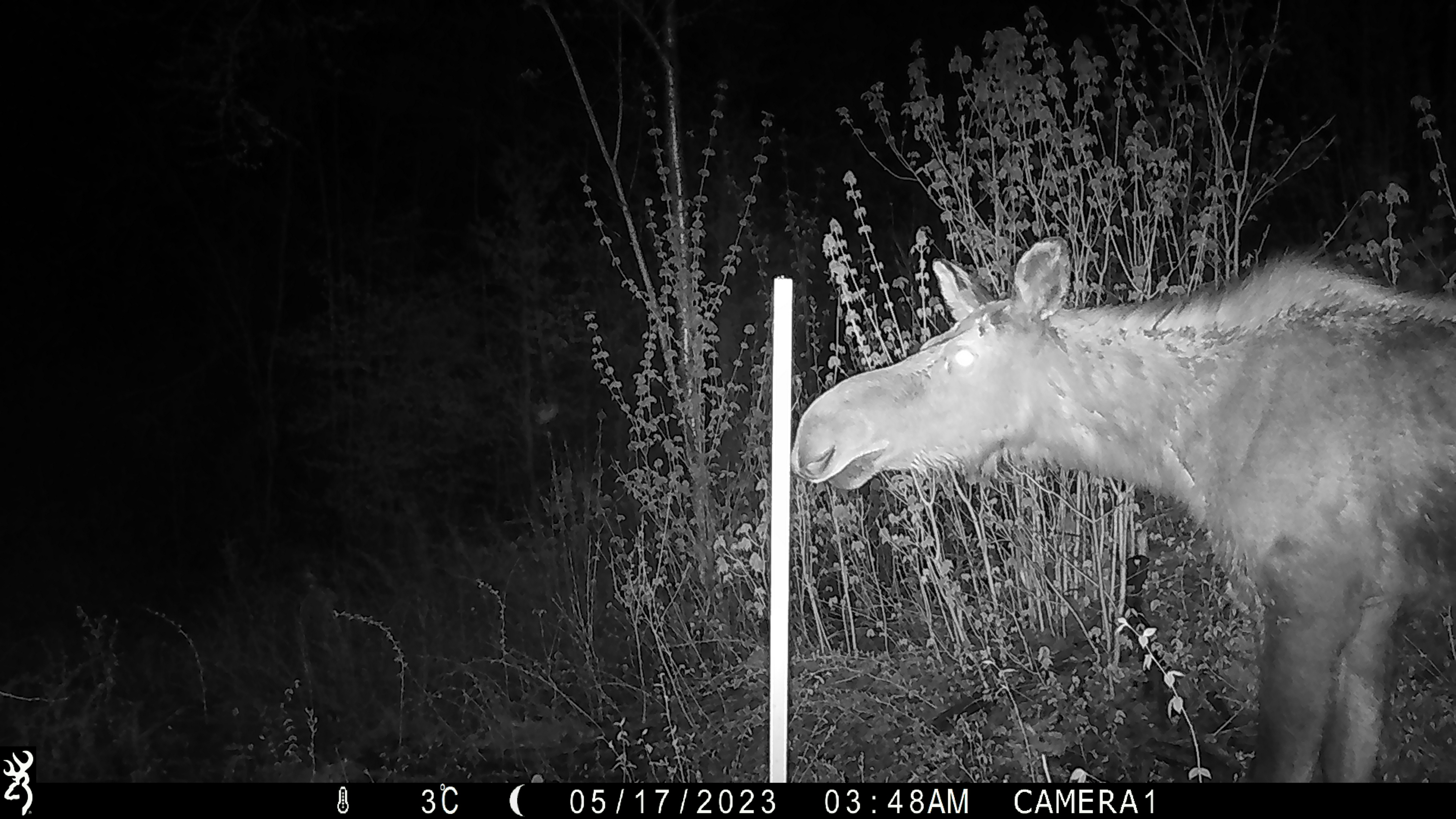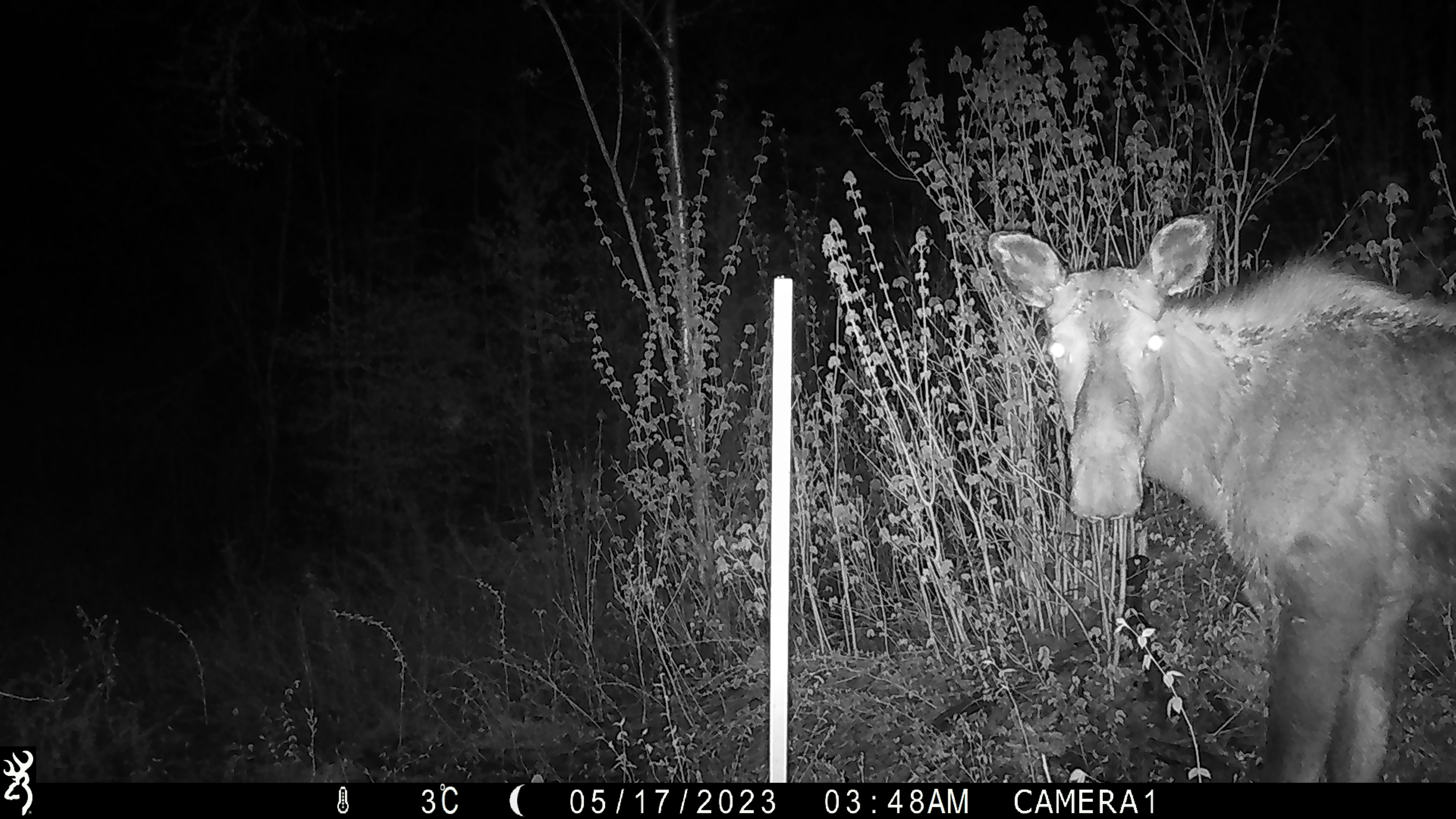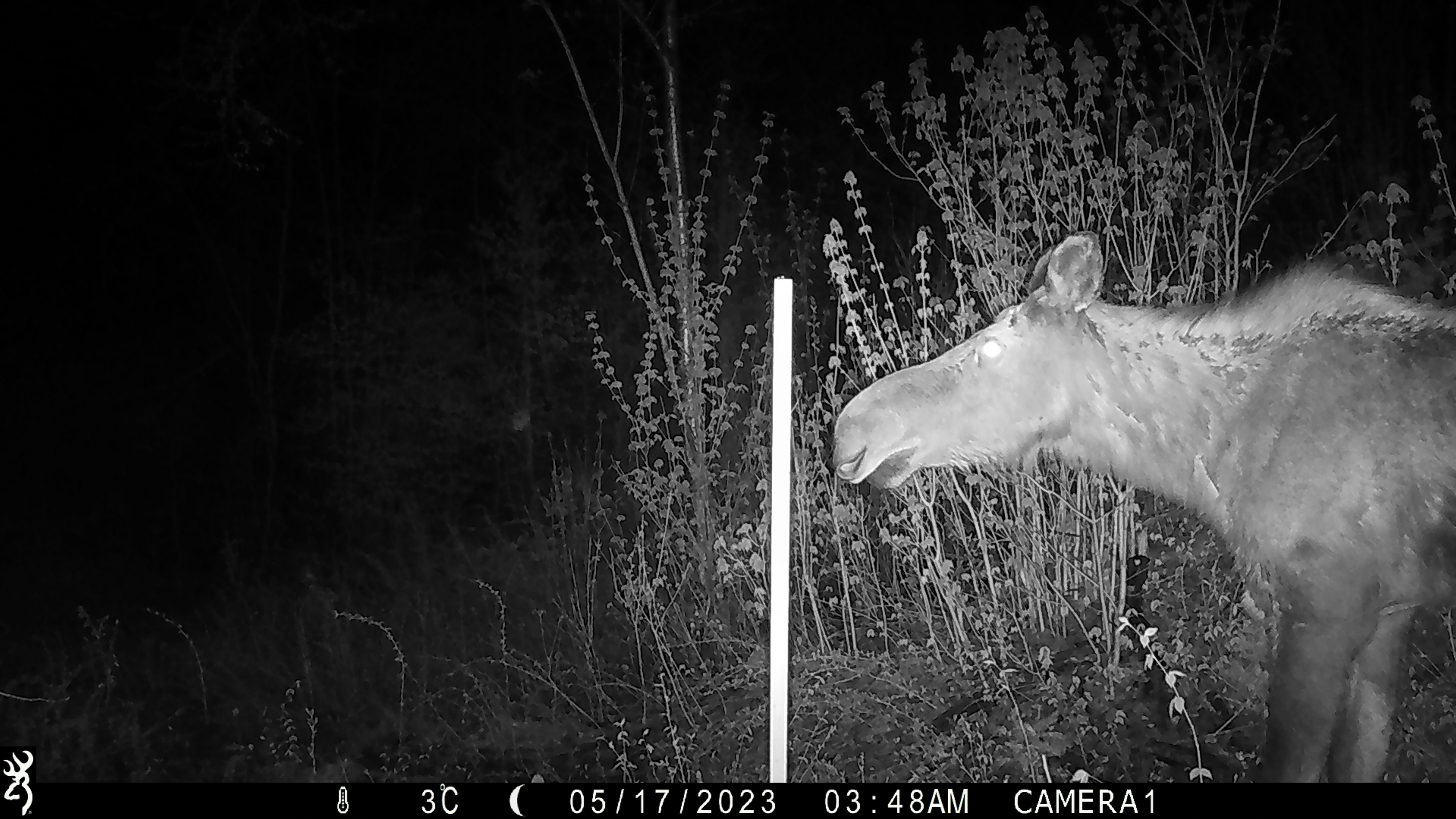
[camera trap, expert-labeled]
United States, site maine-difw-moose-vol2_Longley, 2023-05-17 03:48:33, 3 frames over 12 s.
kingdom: Animalia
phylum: Chordata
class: Mammalia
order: Artiodactyla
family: Cervidae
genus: Alces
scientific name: Alces alces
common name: moose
Moose (Alces alces).